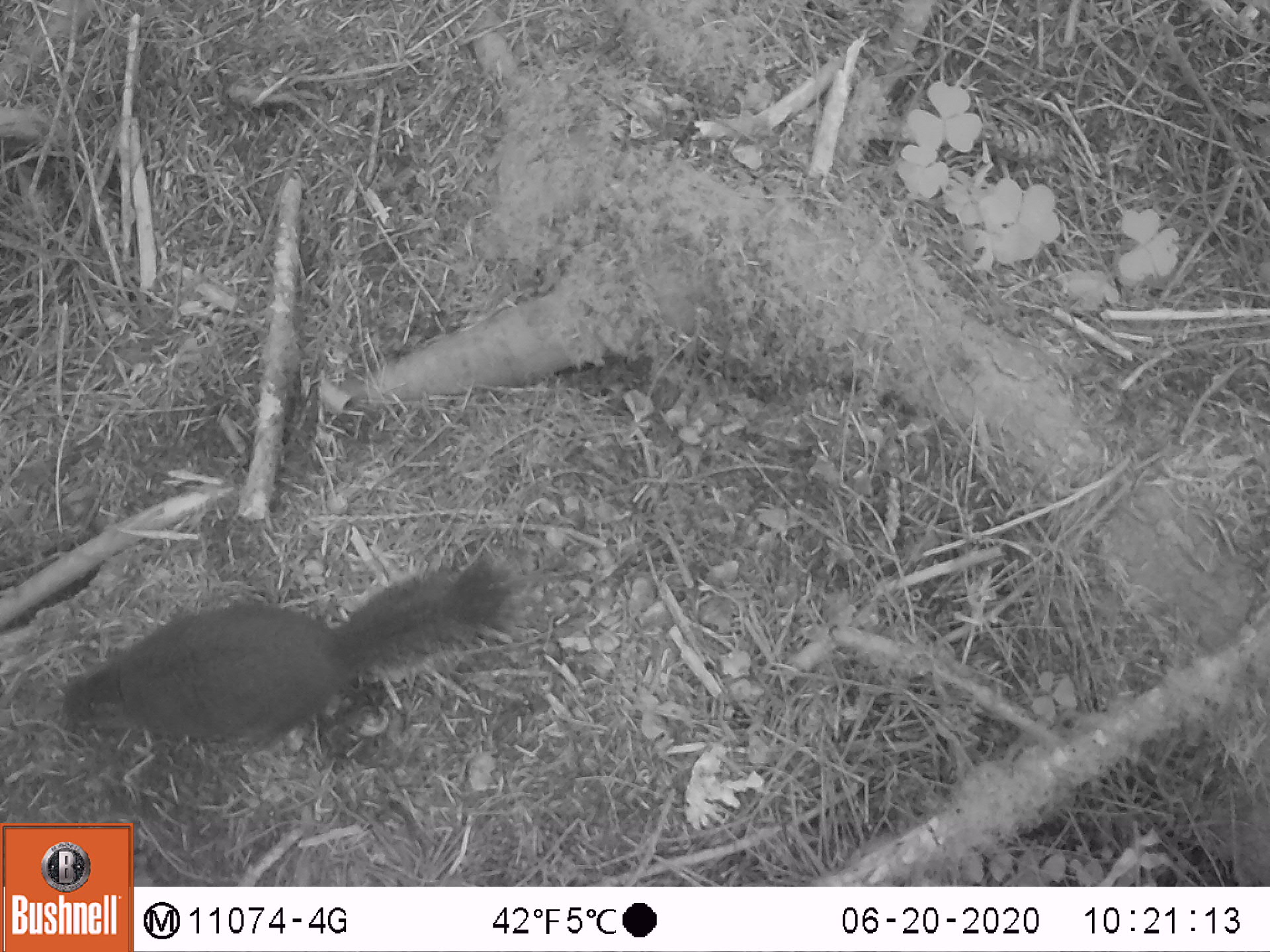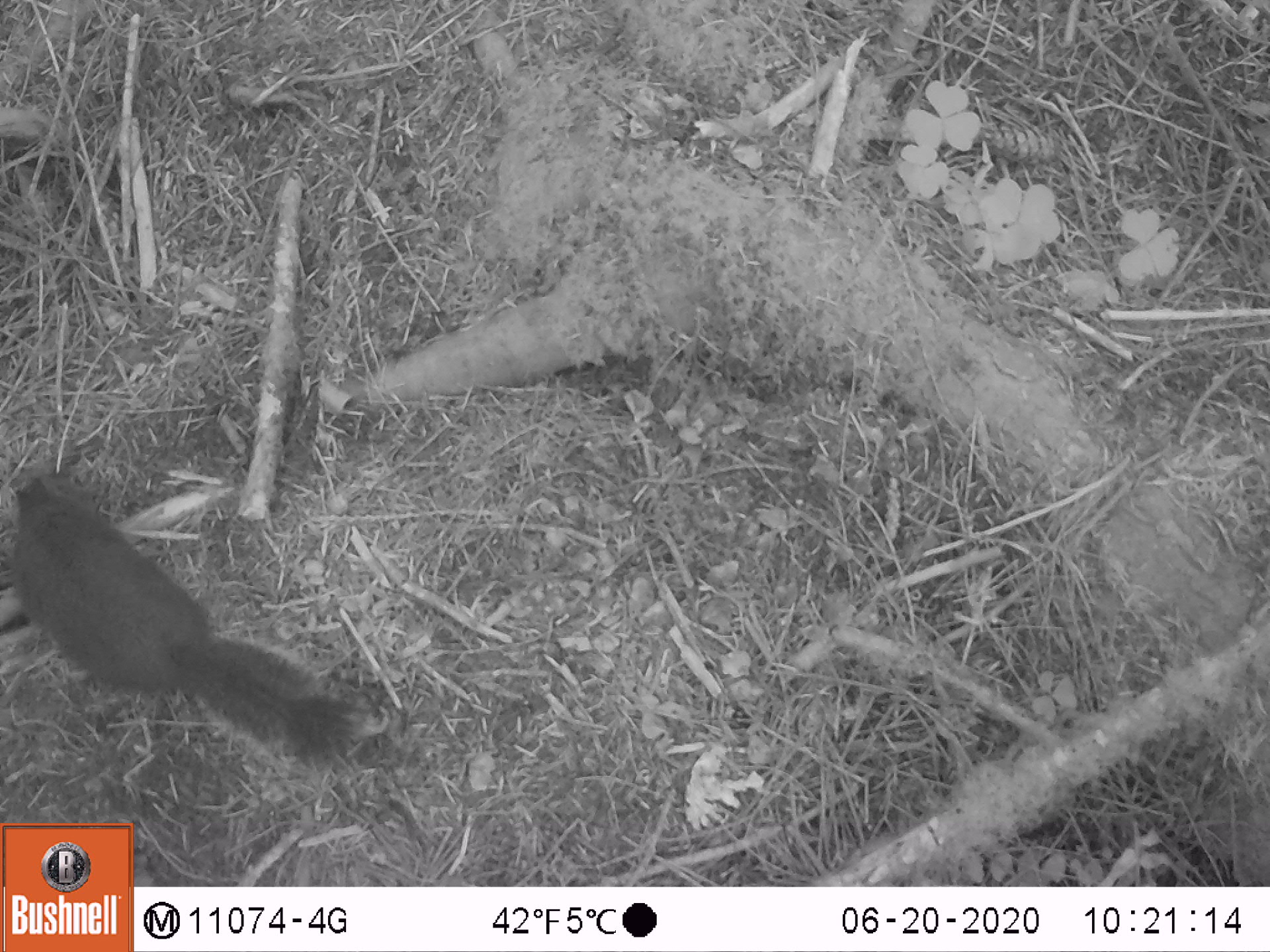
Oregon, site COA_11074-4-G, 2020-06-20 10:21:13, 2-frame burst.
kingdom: Animalia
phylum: Chordata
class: Mammalia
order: Rodentia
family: Sciuridae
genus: Tamiasciurus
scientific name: Tamiasciurus douglasii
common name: douglas squirrel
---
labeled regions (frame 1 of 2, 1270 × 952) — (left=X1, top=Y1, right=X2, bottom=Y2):
douglas squirrel: (left=59, top=555, right=501, bottom=782)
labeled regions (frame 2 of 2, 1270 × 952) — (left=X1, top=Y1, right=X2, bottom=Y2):
douglas squirrel: (left=3, top=472, right=345, bottom=764)